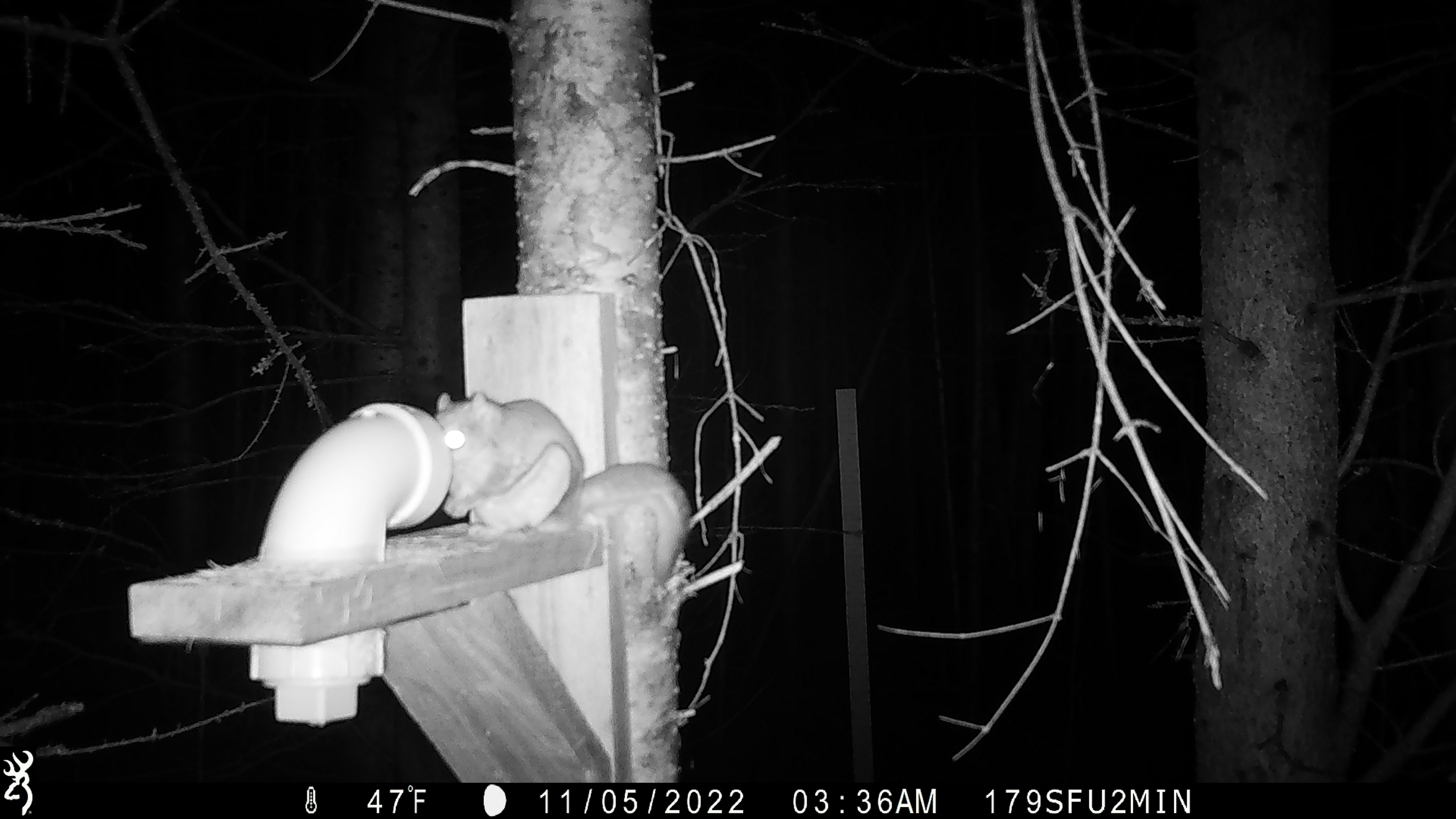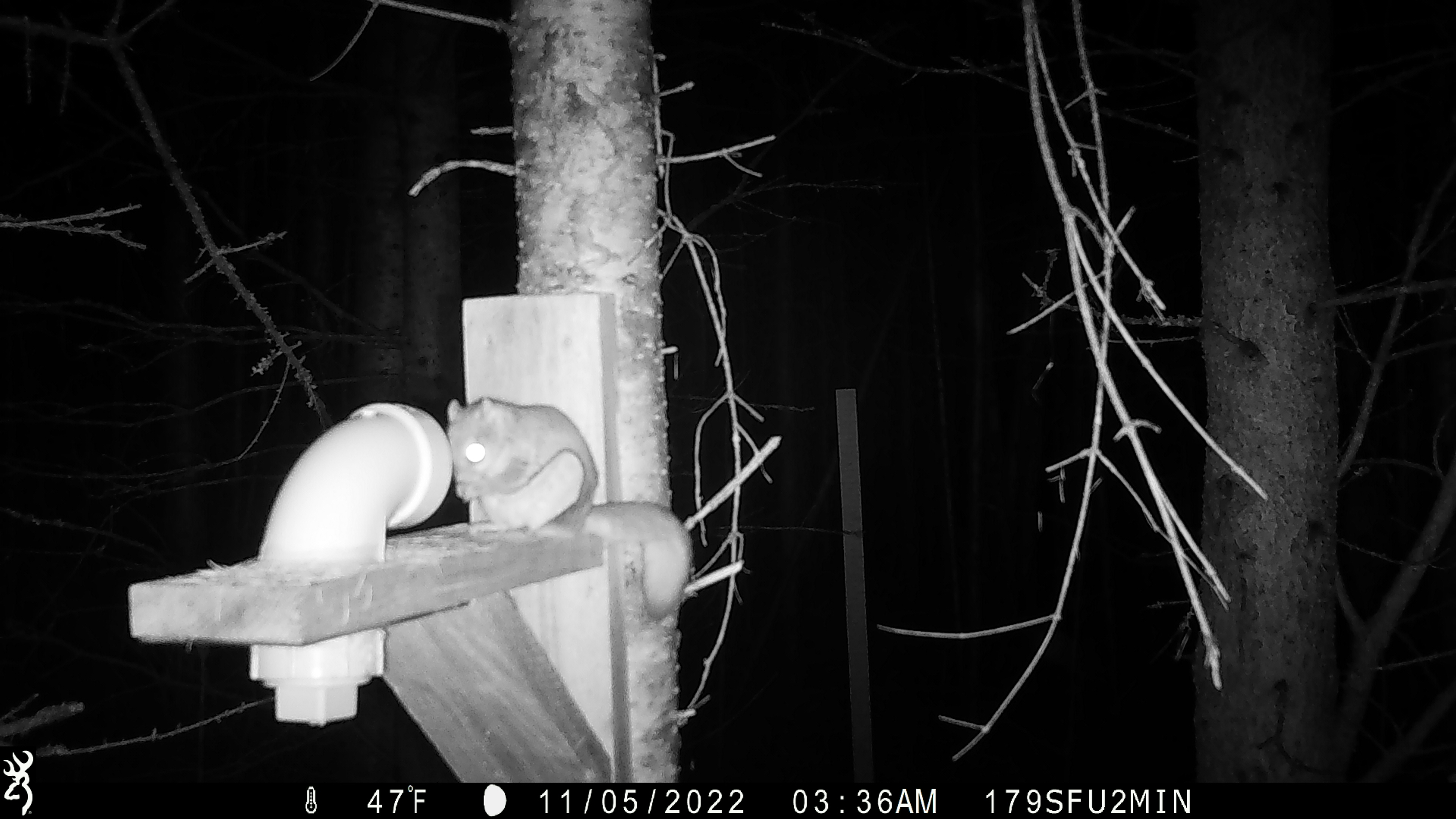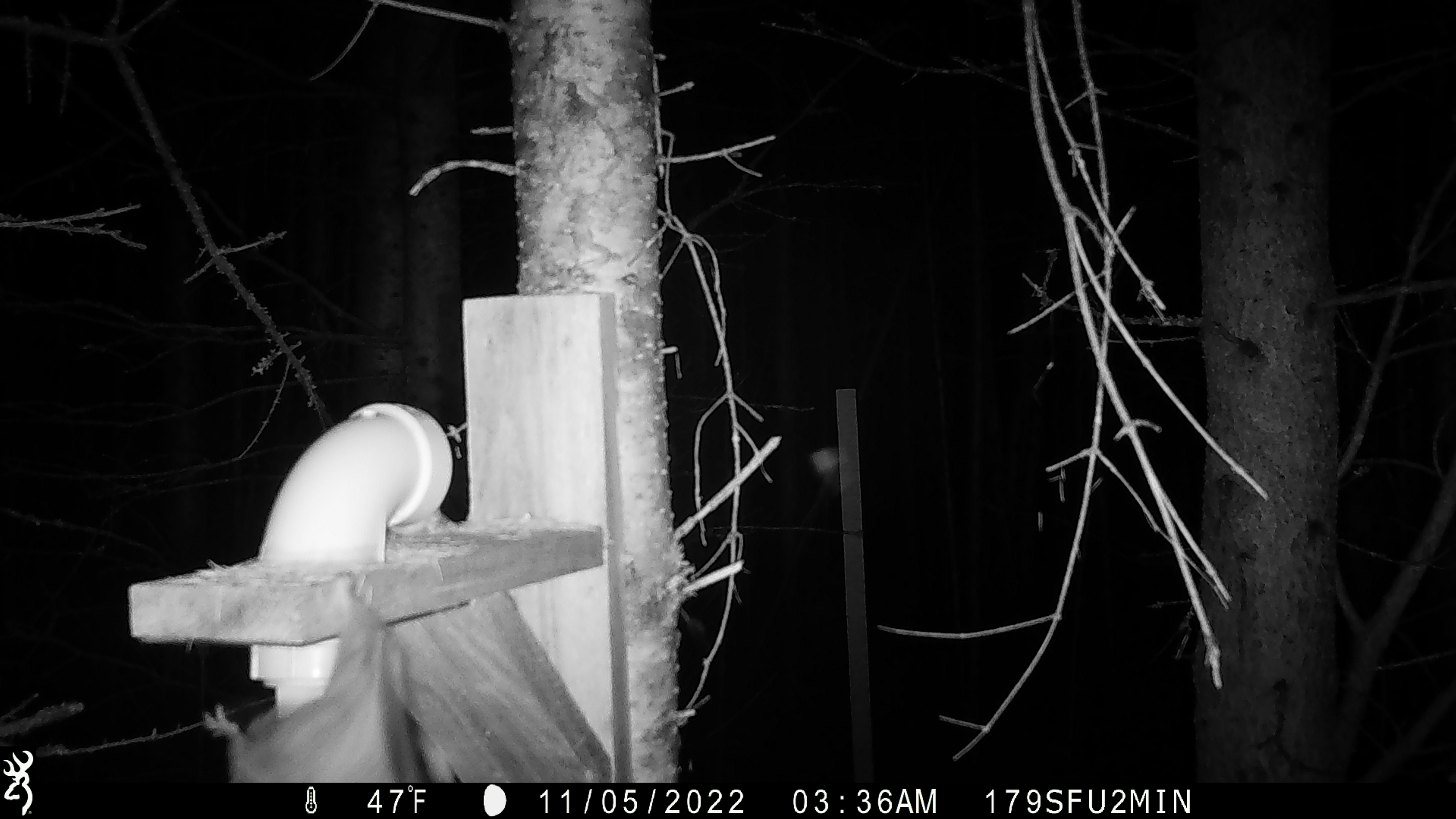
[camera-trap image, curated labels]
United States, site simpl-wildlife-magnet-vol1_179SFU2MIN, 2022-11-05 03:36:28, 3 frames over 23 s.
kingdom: Animalia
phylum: Chordata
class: Mammalia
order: Rodentia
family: Sciuridae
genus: Glaucomys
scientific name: Glaucomys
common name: flying squirrel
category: flying squirrel sp.